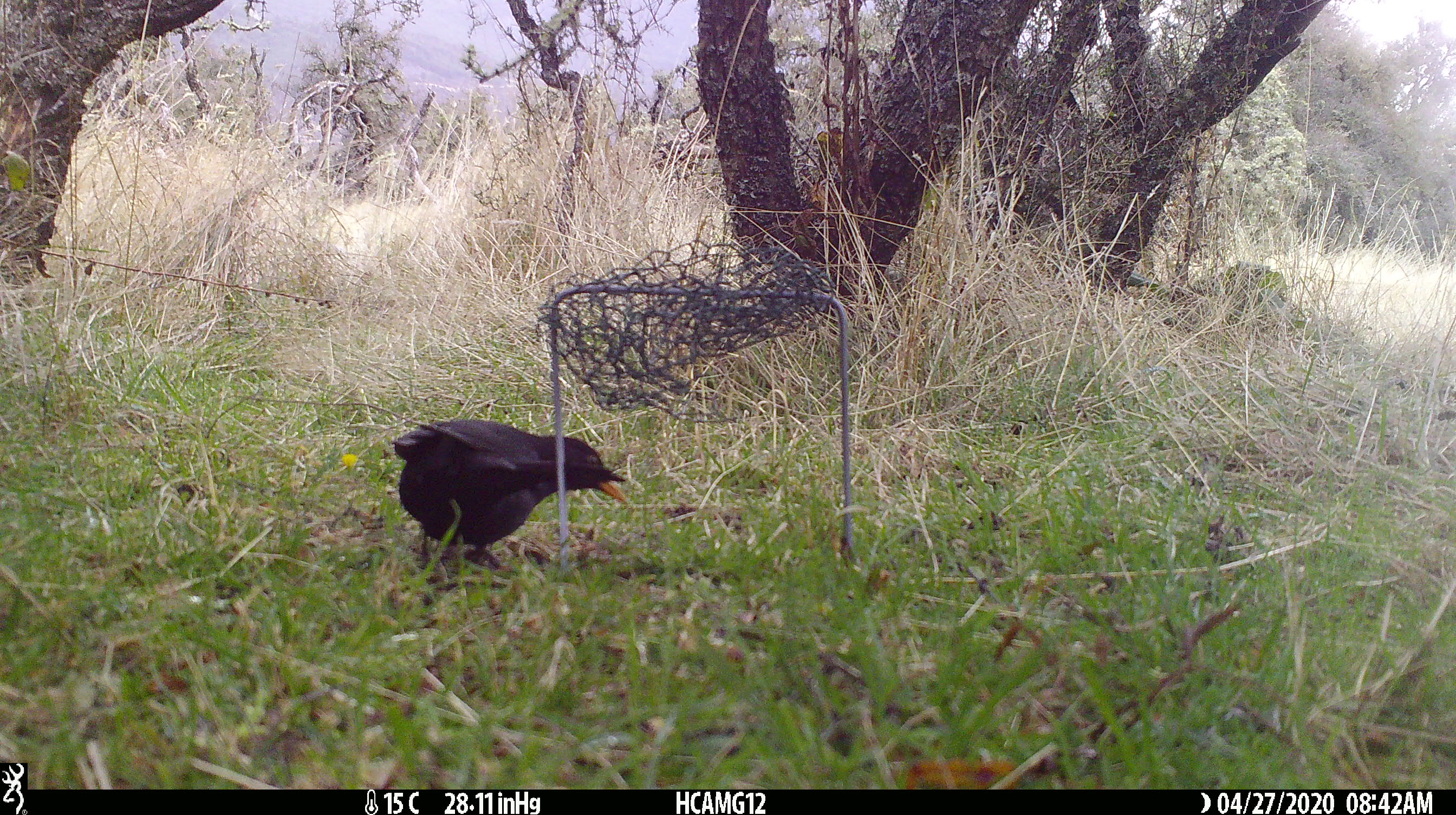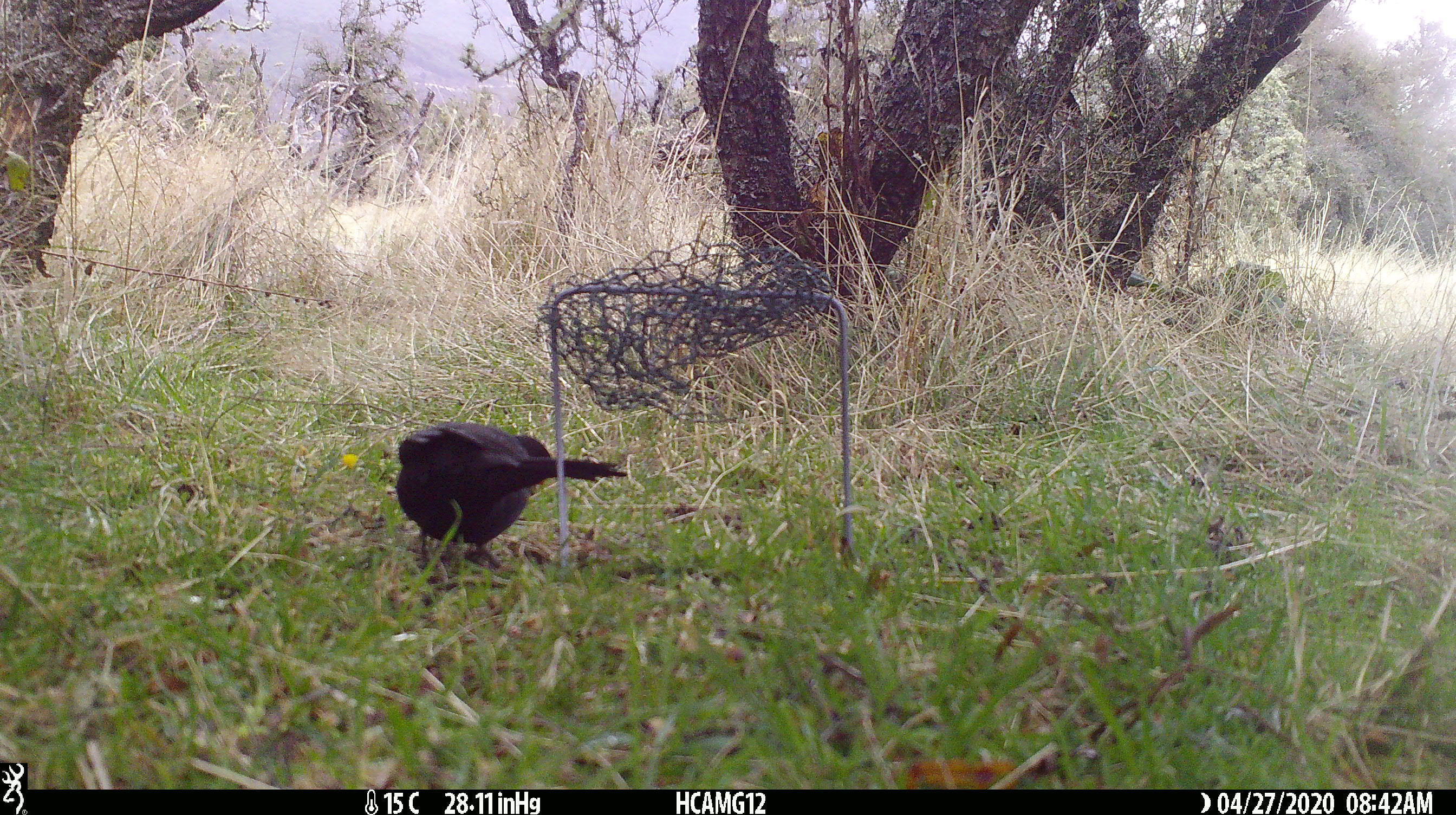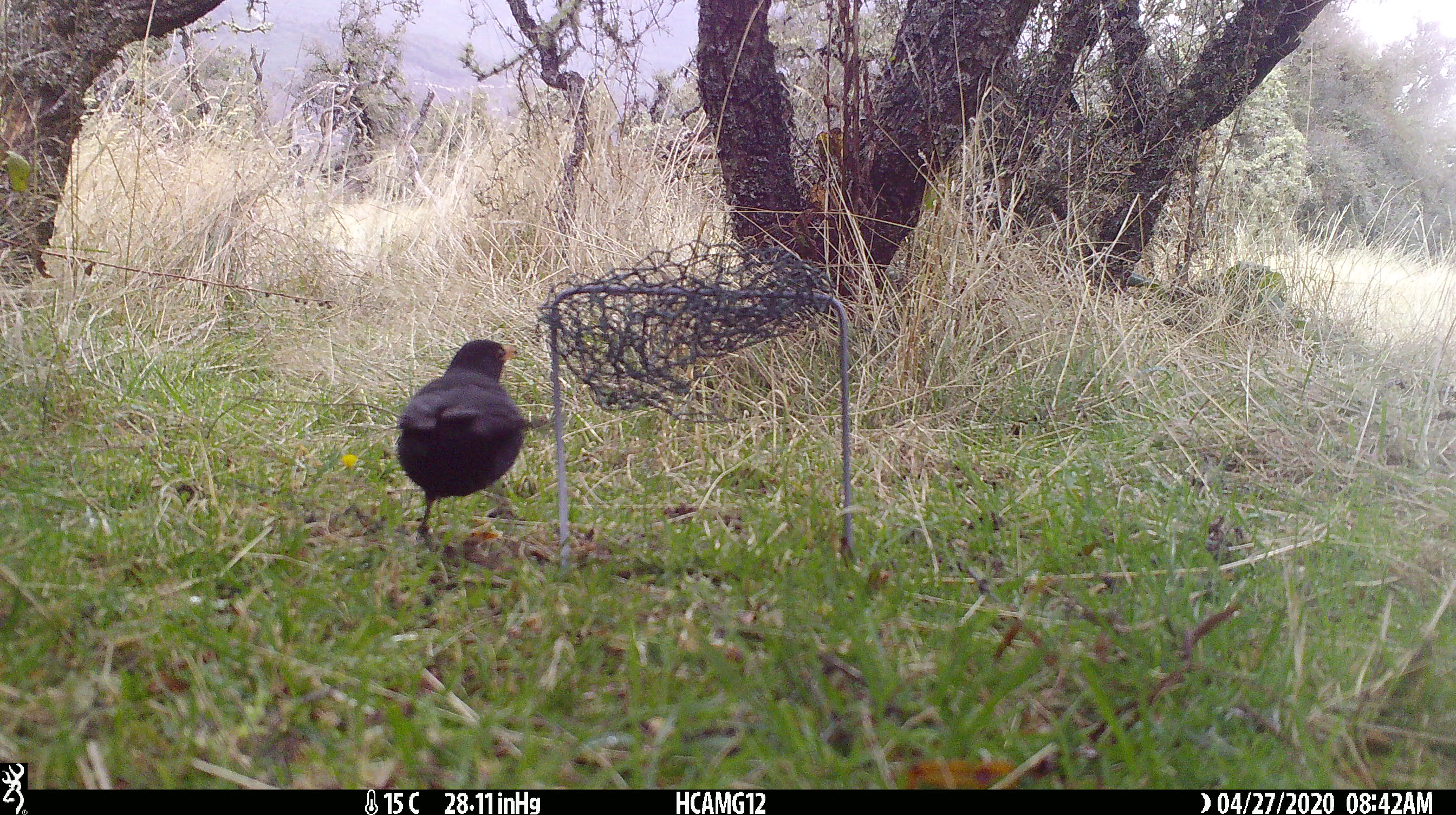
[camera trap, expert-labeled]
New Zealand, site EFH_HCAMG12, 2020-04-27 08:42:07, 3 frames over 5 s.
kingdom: Animalia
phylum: Chordata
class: Aves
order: Passeriformes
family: Turdidae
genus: Turdus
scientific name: Turdus merula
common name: eurasian blackbird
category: blackbird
Blackbird (eurasian blackbird) (Turdus merula).